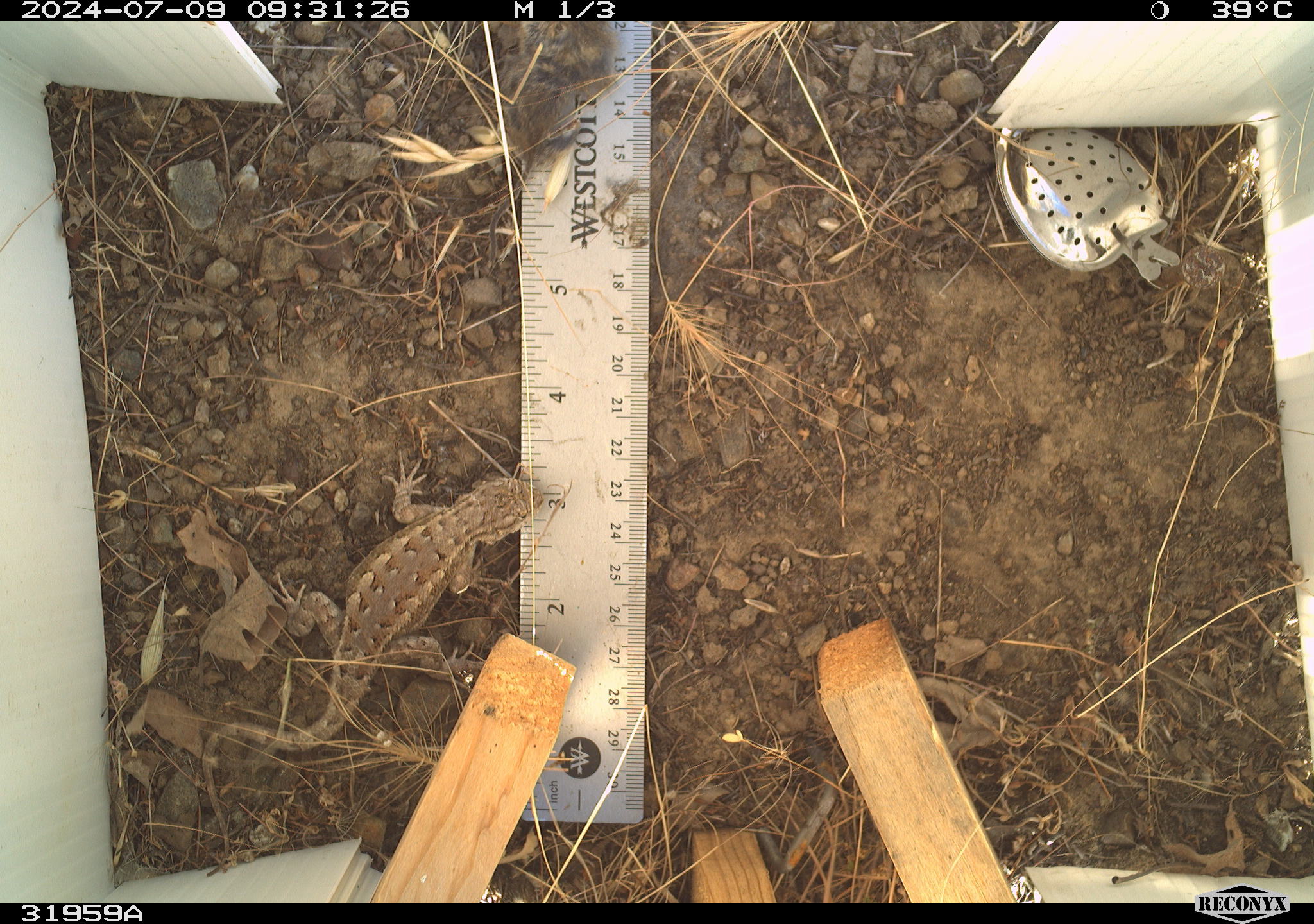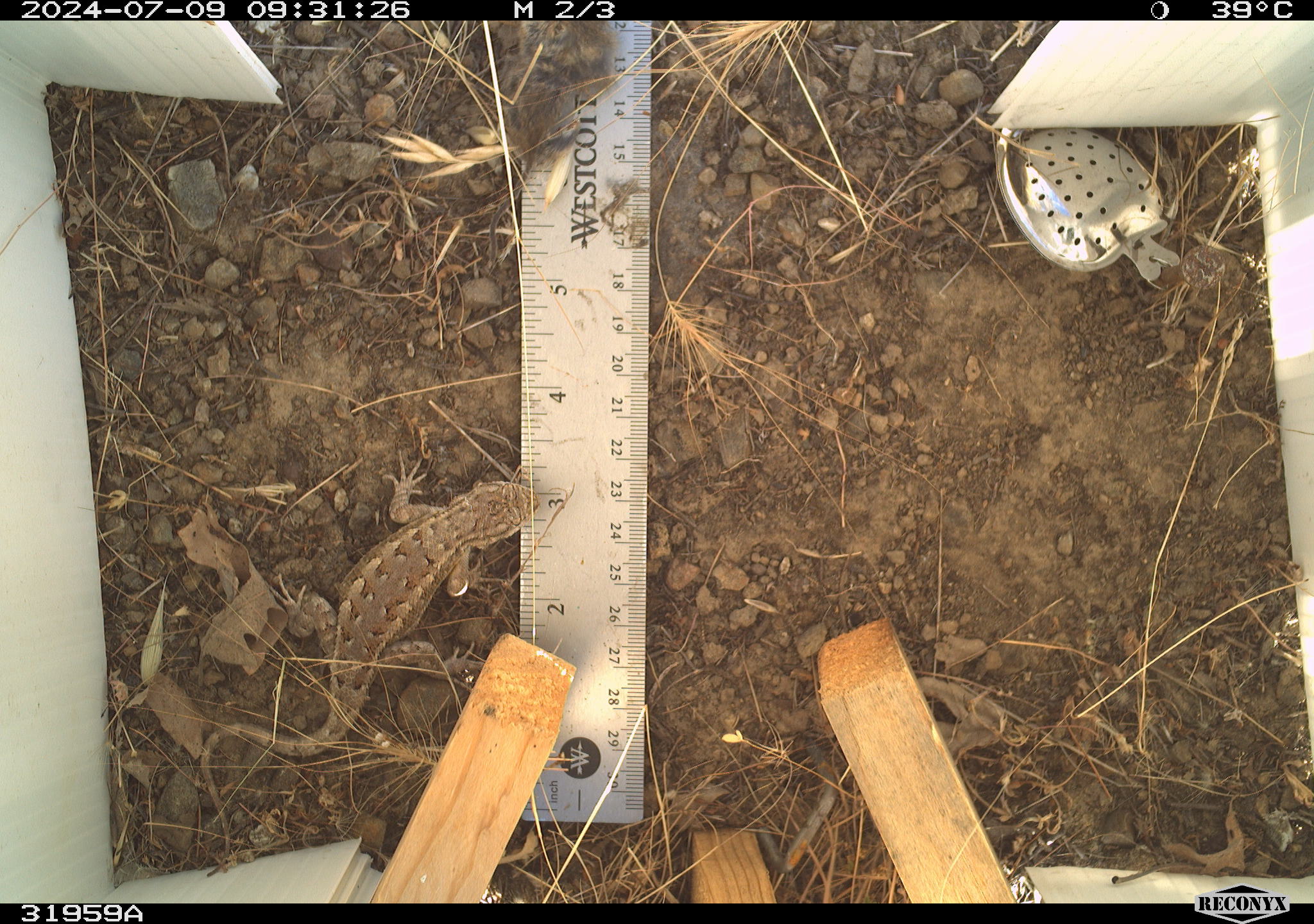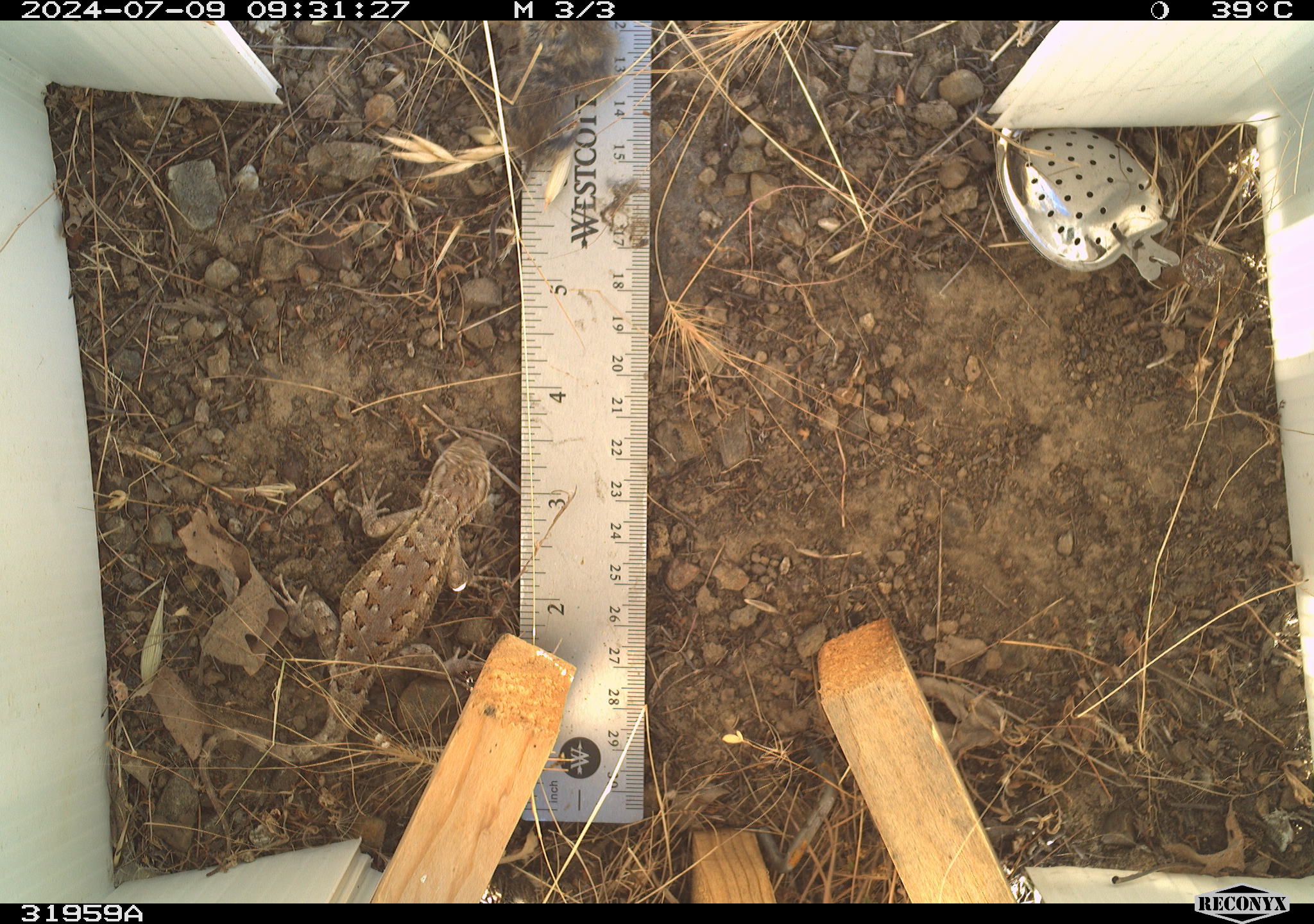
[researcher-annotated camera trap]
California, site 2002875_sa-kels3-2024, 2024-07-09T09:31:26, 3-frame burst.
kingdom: Animalia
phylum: Chordata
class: Reptilia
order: Squamata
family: Phrynosomatidae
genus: Sceloporus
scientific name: Sceloporus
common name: spiny lizards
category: sceloporus species